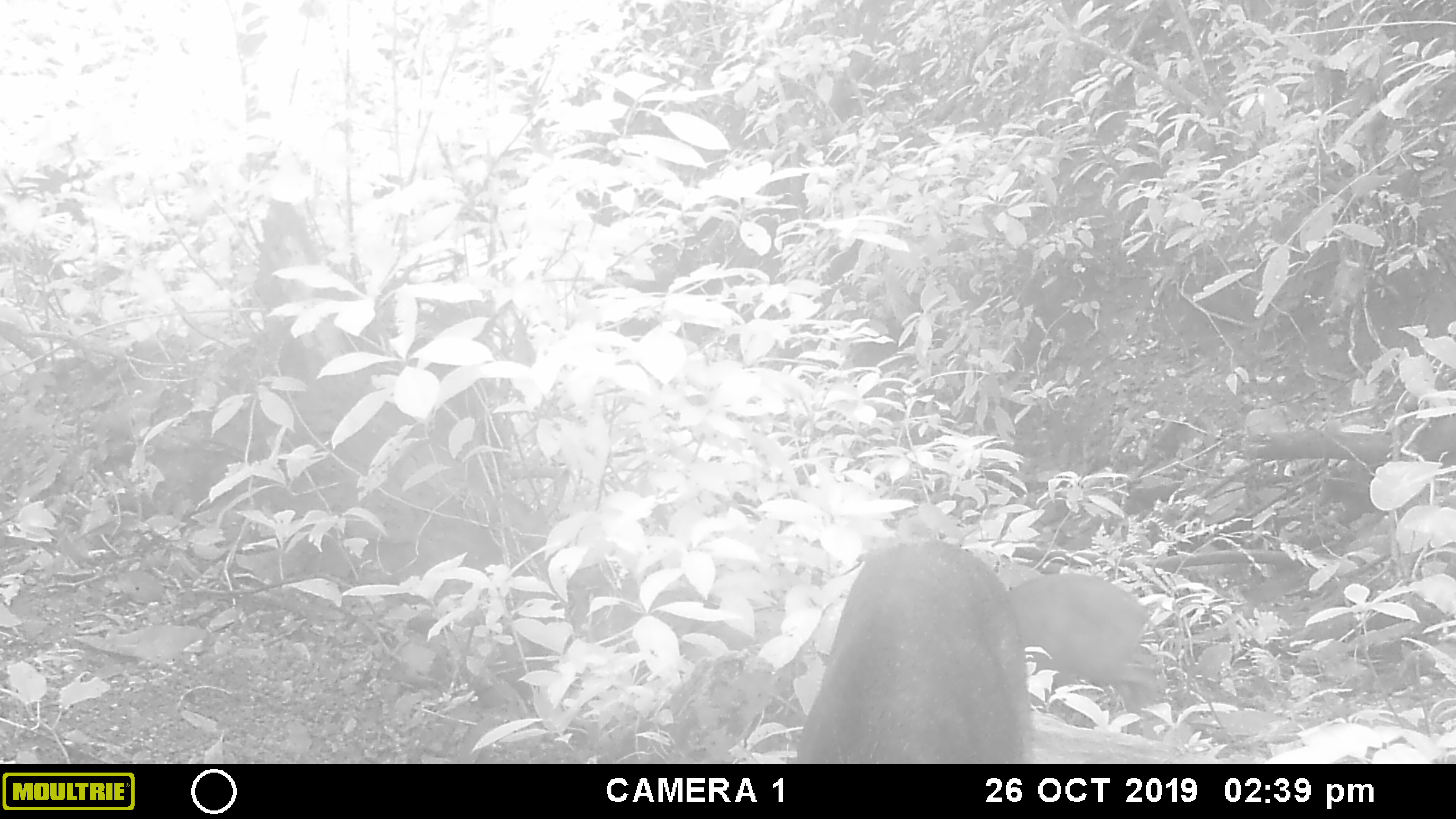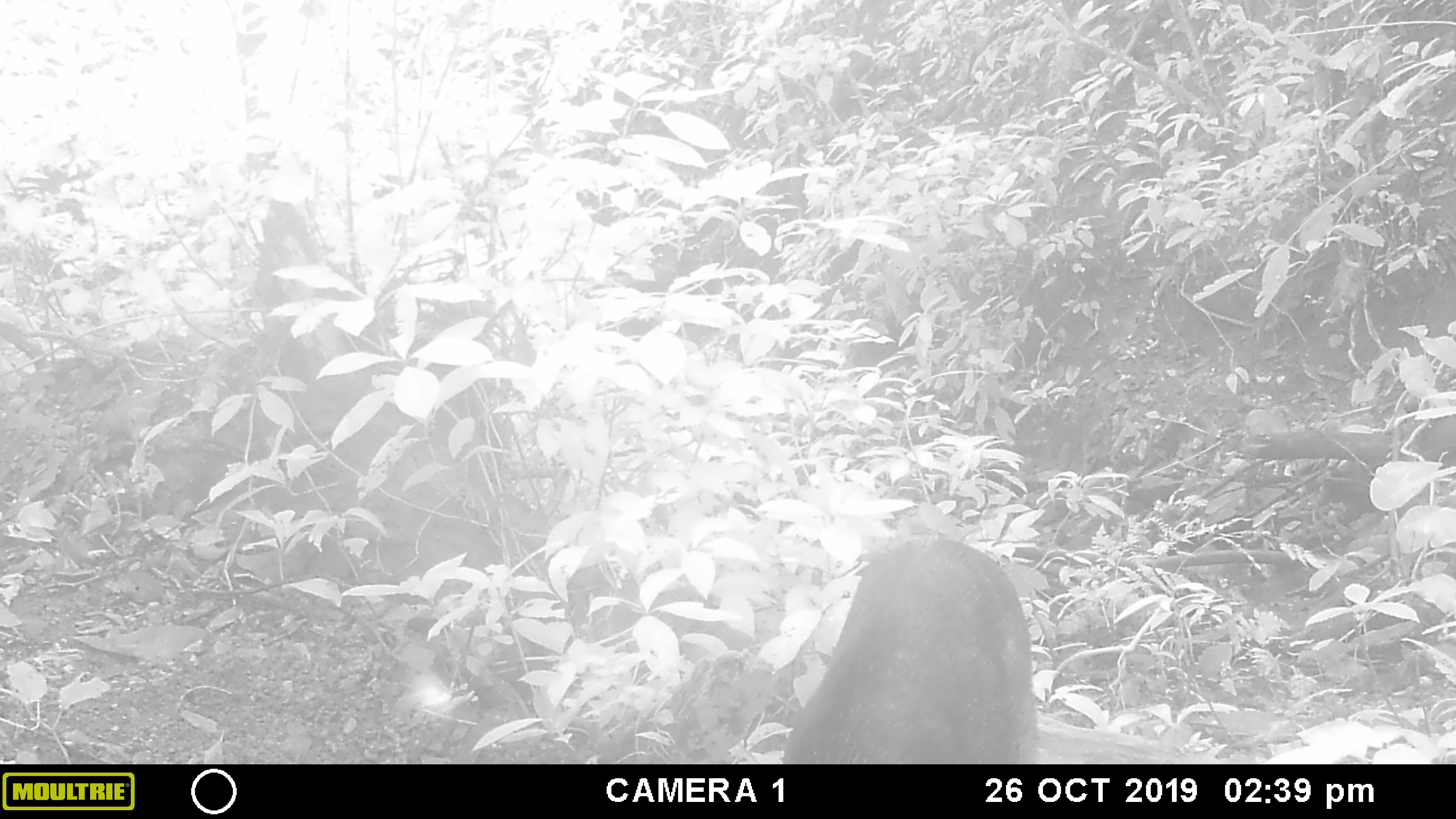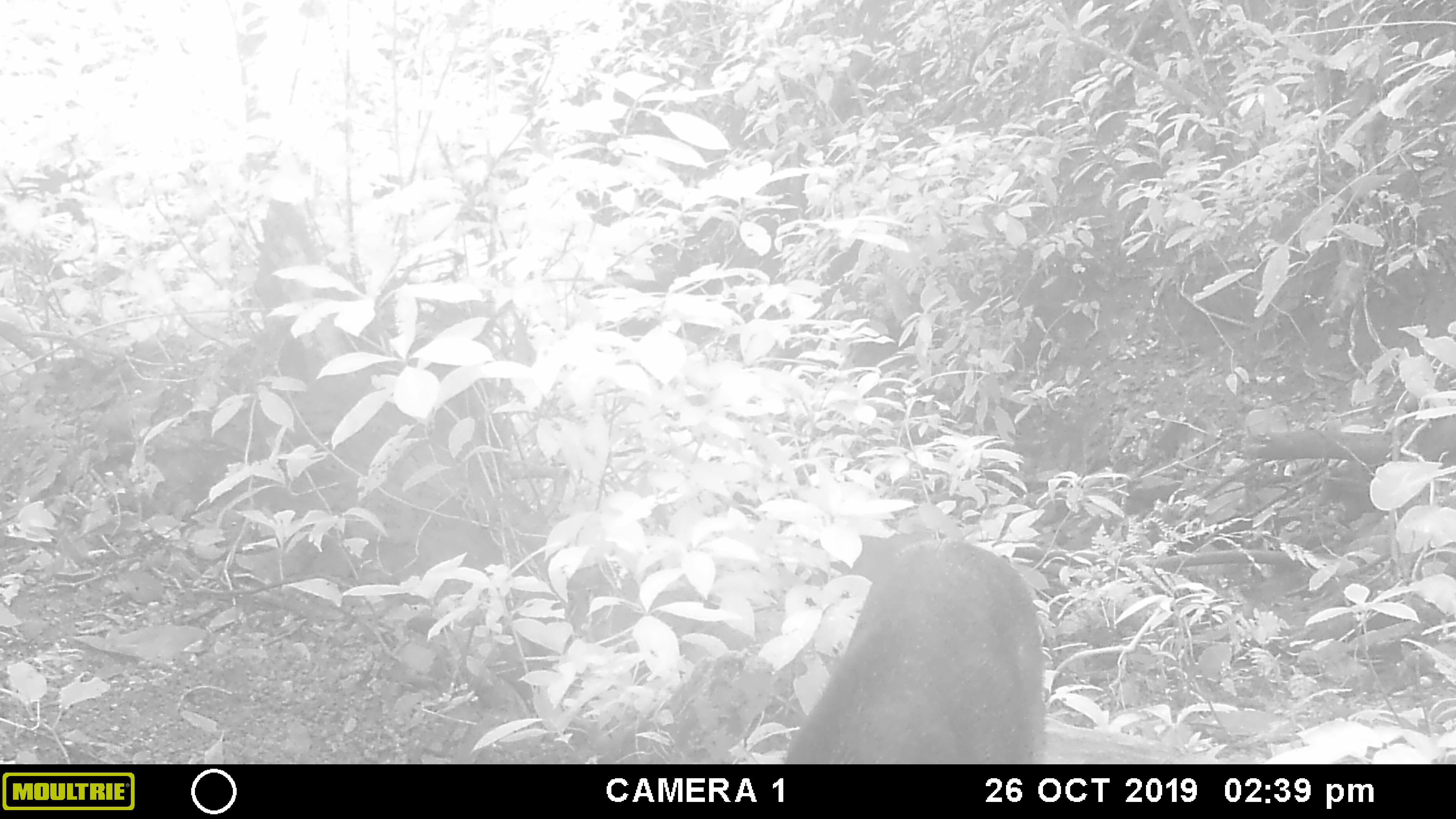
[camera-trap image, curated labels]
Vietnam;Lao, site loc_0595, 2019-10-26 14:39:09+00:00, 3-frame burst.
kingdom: Animalia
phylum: Chordata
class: Mammalia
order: Artiodactyla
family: Suidae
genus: Sus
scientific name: Sus scrofa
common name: eurasian wild pig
Eurasian wild pig (Sus scrofa). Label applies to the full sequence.